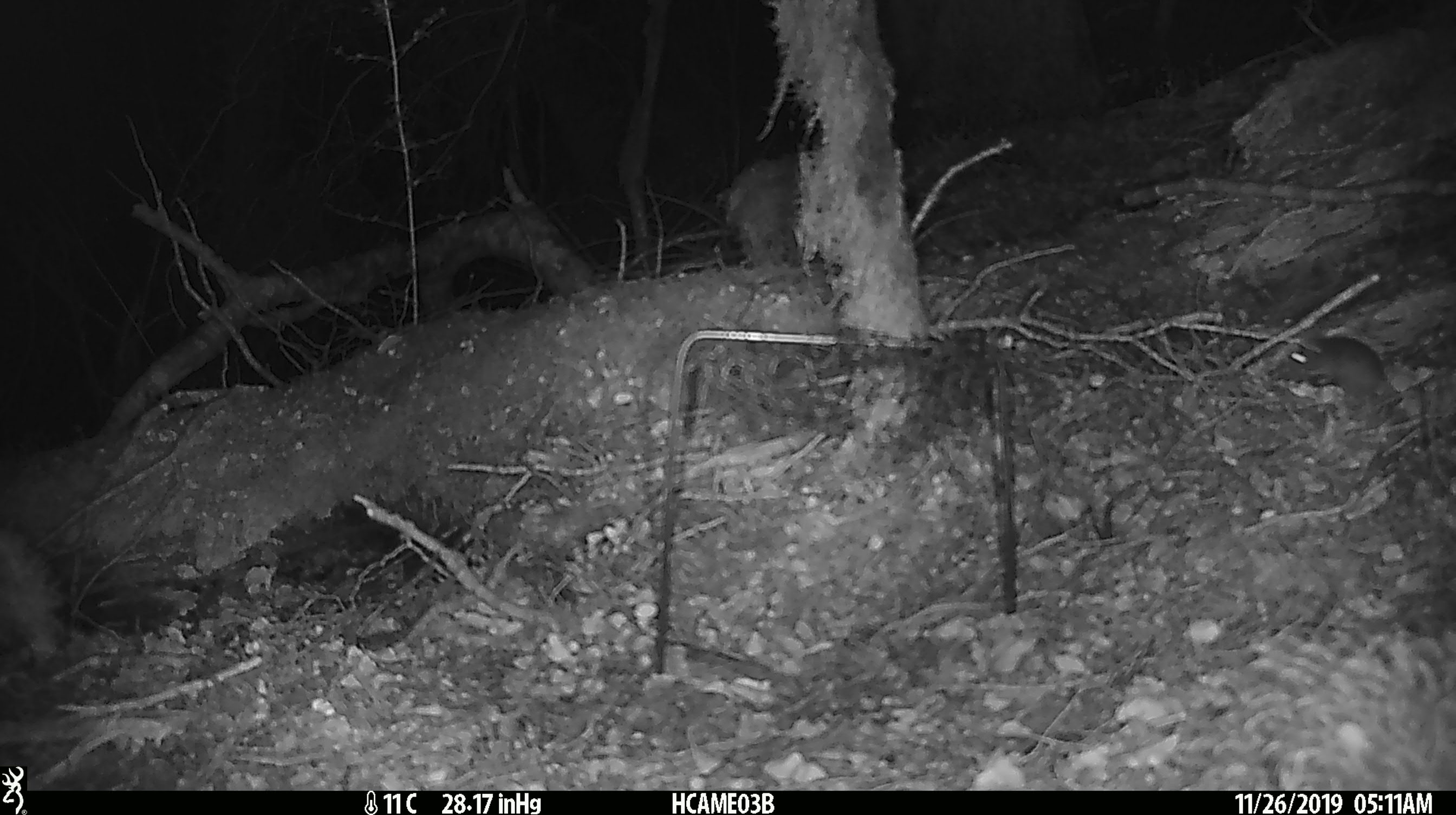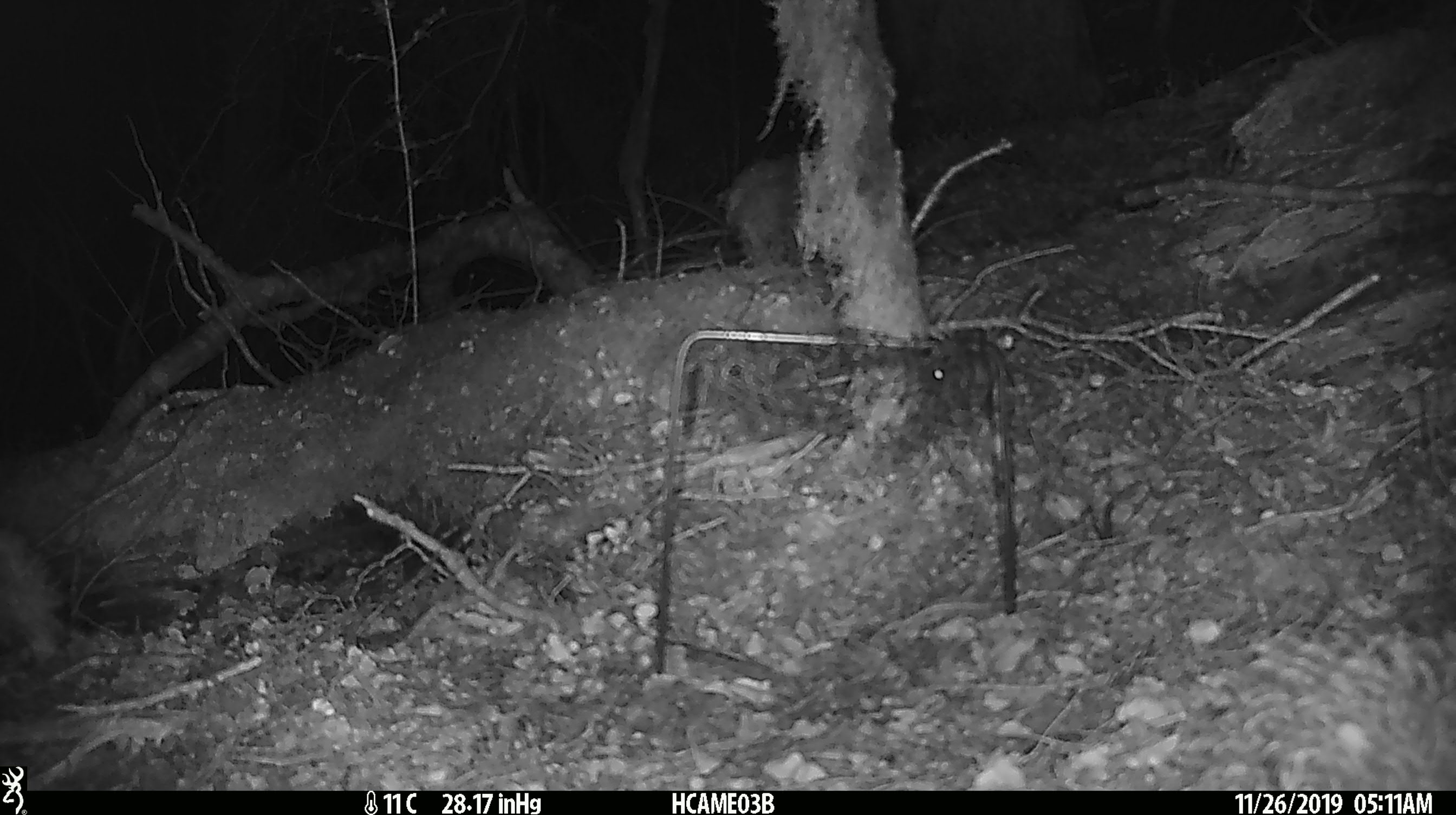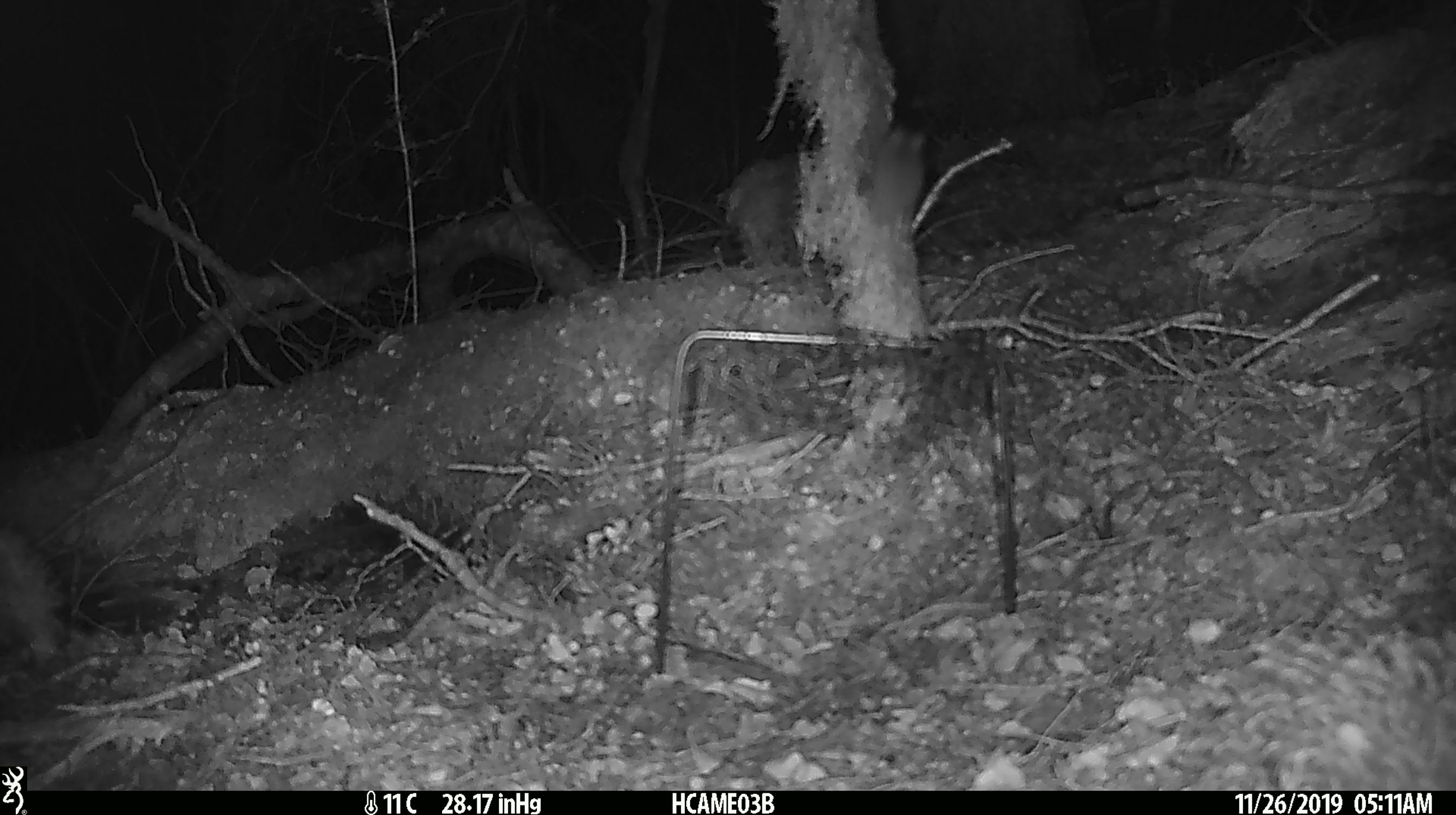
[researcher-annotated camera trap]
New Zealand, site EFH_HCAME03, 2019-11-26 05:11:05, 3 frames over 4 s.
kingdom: Animalia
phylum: Chordata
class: Mammalia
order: Rodentia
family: Muridae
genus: Mus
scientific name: Mus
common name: mouse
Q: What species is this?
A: Mouse (Mus).